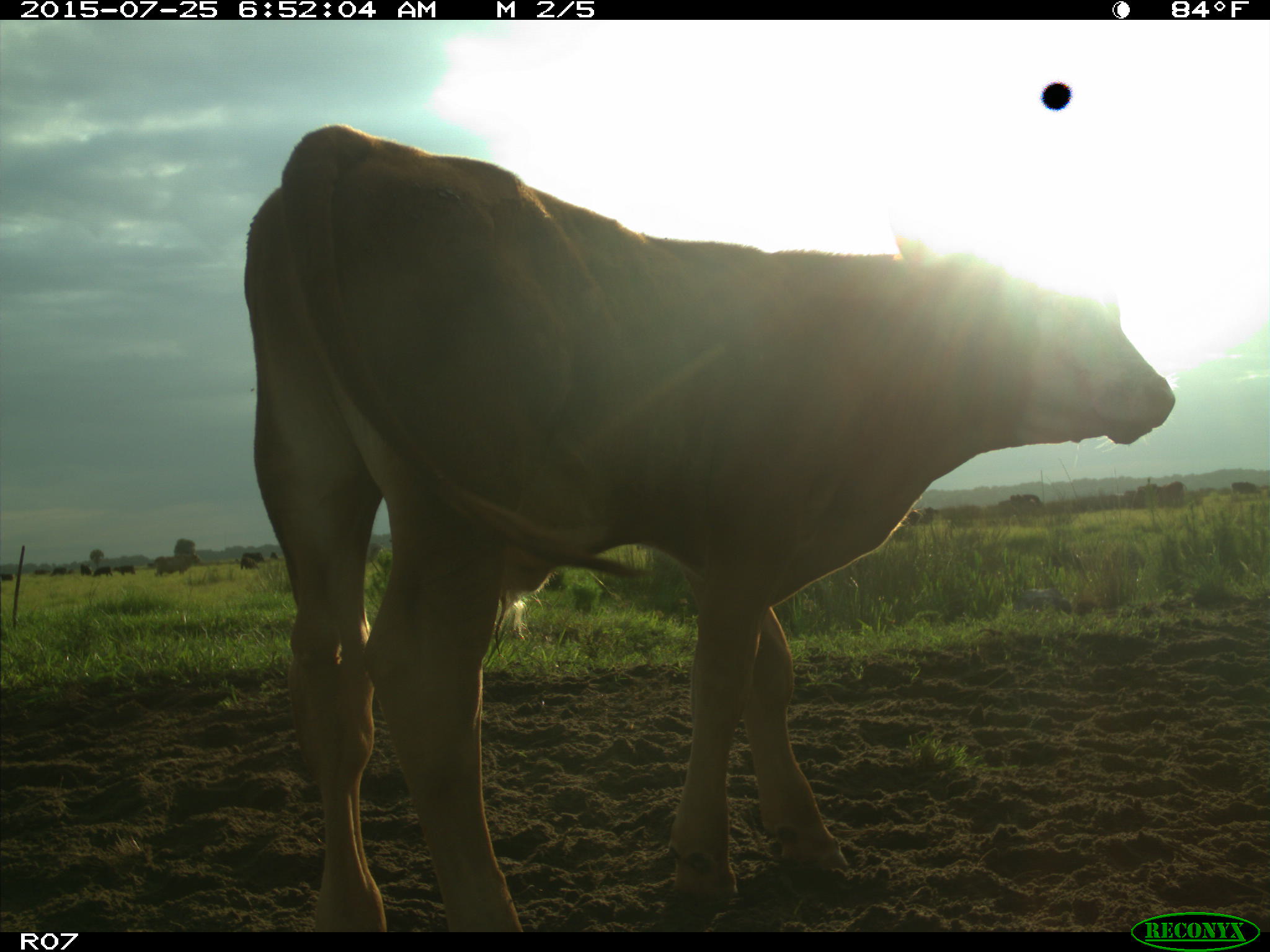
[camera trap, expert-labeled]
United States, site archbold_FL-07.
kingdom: Animalia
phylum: Chordata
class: Mammalia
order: Artiodactyla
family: Bovidae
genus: Bos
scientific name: Bos taurus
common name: domestic cow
Bos taurus (domestic cow).